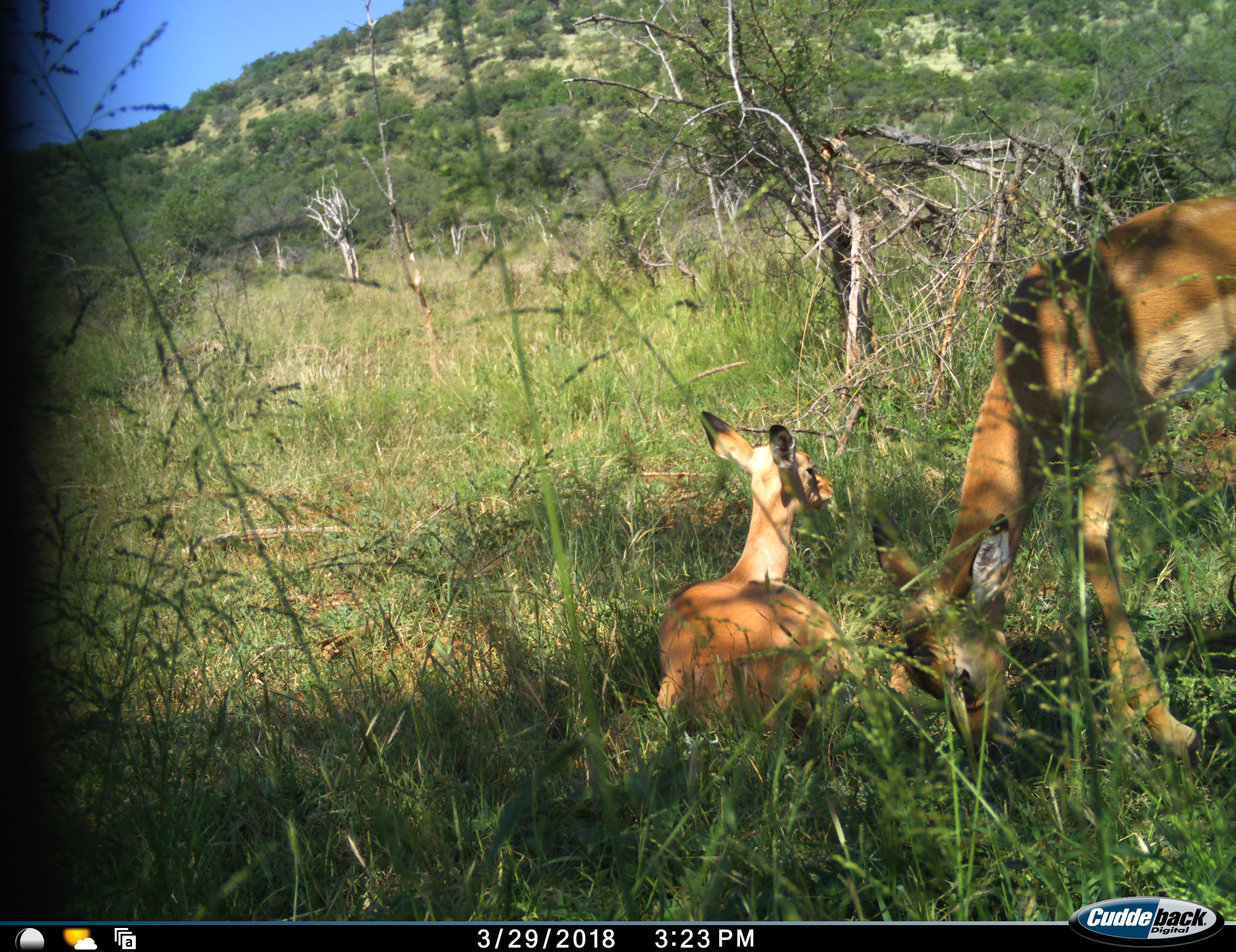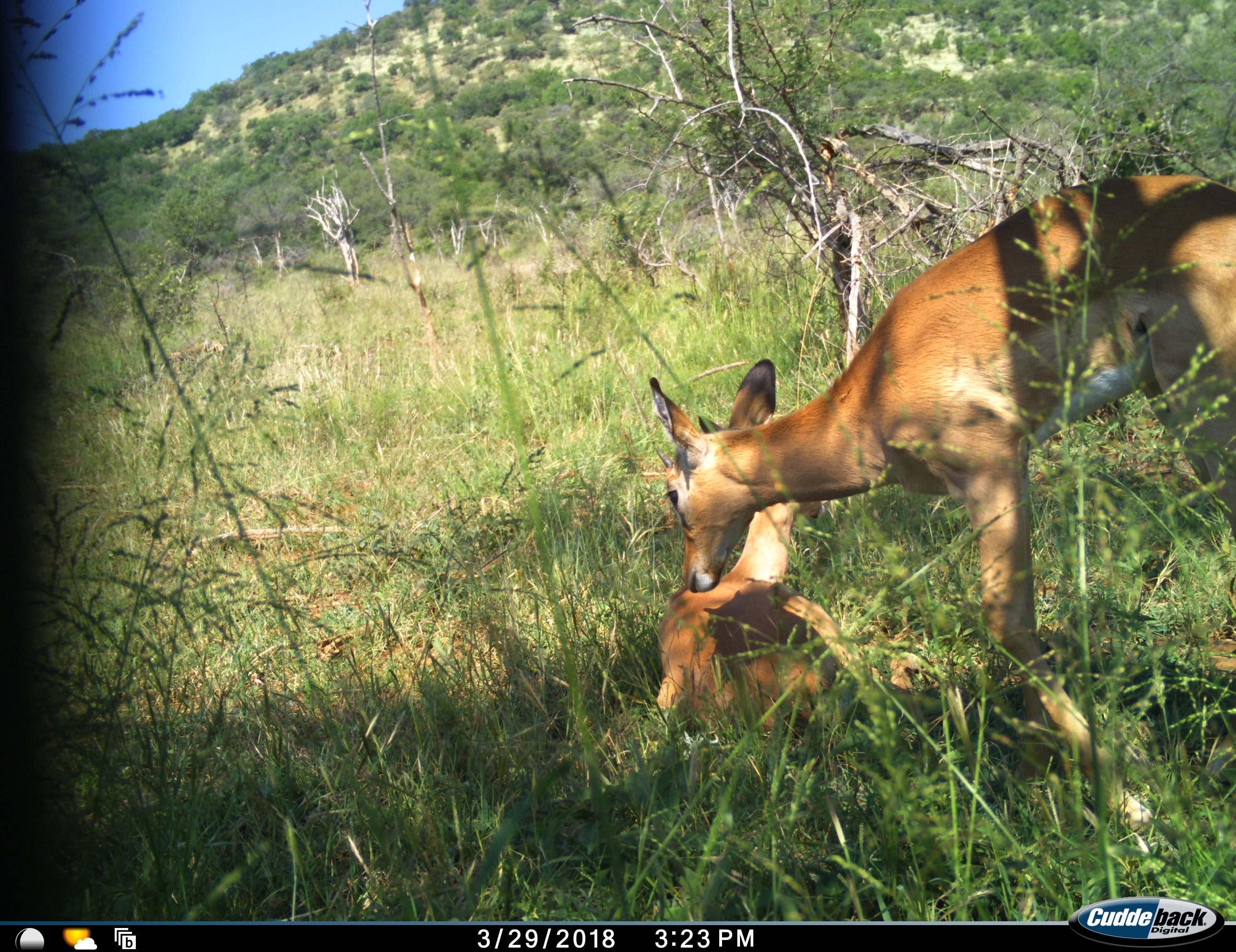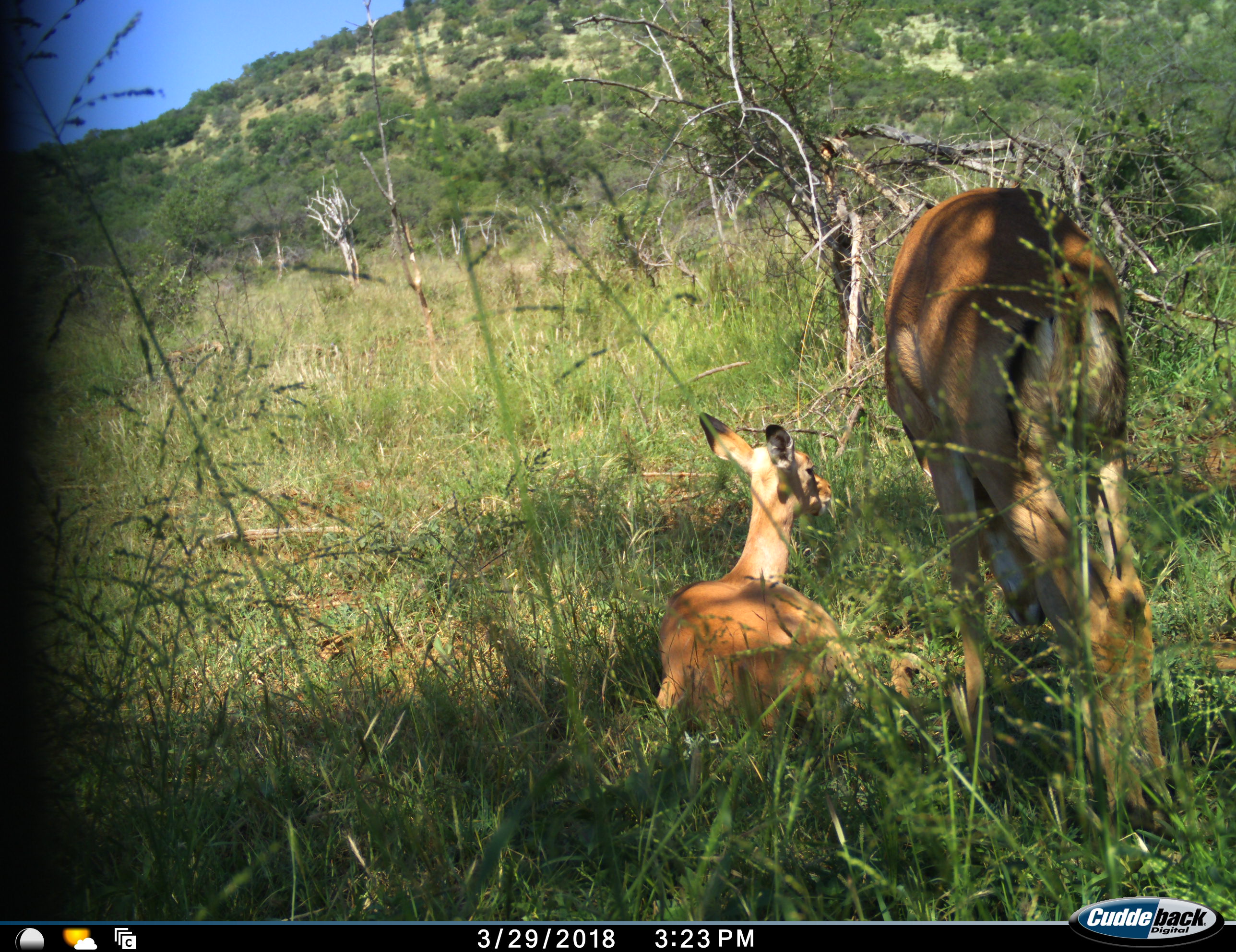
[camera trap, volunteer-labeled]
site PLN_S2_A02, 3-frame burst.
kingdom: Animalia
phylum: Chordata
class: Mammalia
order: Artiodactyla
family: Bovidae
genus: Aepyceros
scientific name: Aepyceros melampus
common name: impala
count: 2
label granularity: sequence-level